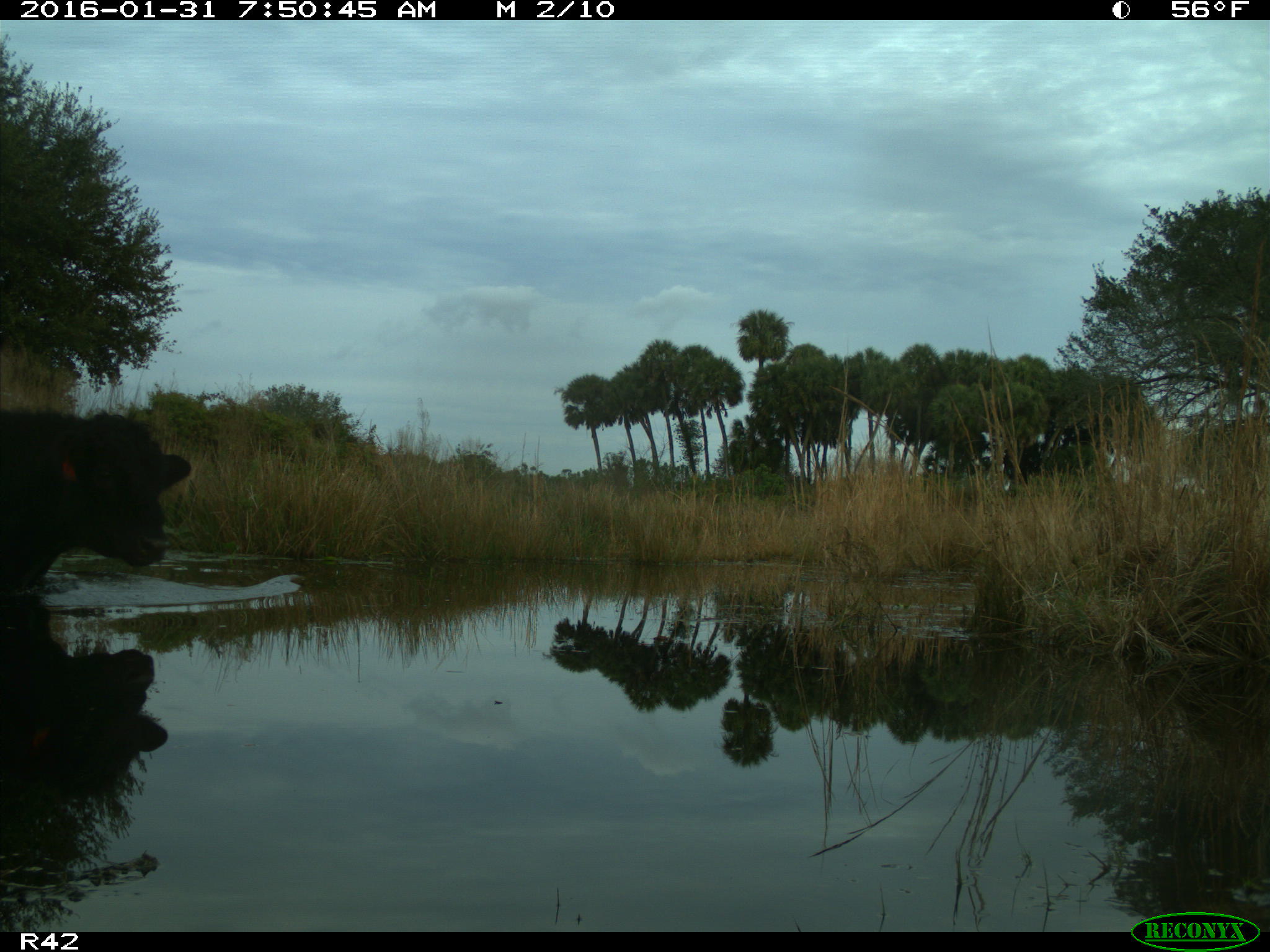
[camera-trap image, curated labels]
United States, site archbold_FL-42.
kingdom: Animalia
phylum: Chordata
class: Mammalia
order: Artiodactyla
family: Bovidae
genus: Bos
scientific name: Bos taurus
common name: domestic cow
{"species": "Bos taurus (domestic cow)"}